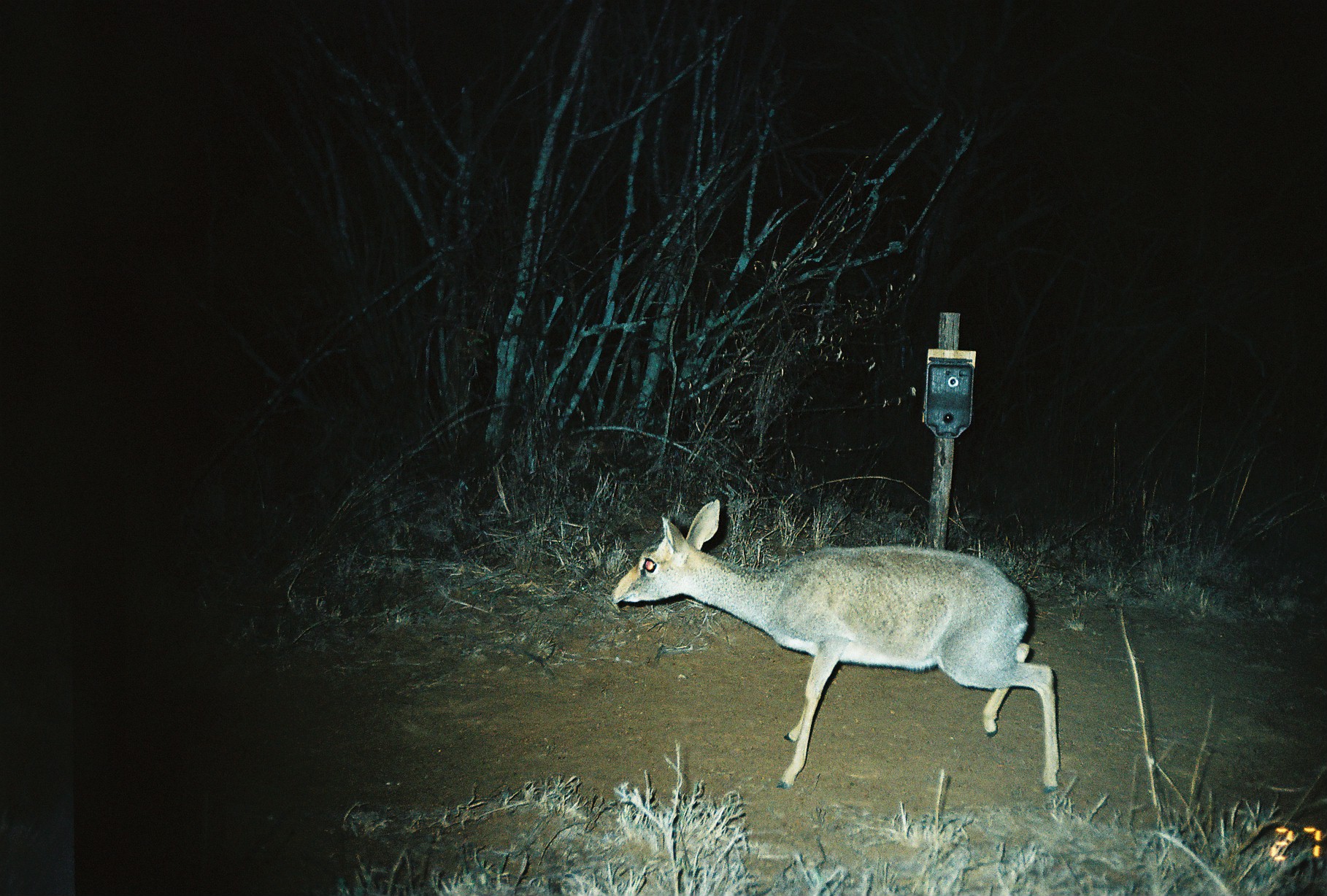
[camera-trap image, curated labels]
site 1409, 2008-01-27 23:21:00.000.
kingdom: Animalia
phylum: Chordata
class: Mammalia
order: Artiodactyla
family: Bovidae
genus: Madoqua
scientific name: Madoqua guentheri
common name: günther's dik-dik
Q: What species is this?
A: Madoqua guentheri (günther's dik-dik).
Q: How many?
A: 1.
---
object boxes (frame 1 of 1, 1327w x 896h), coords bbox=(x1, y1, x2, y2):
madoqua guentheri: bbox=(611, 497, 1059, 792)